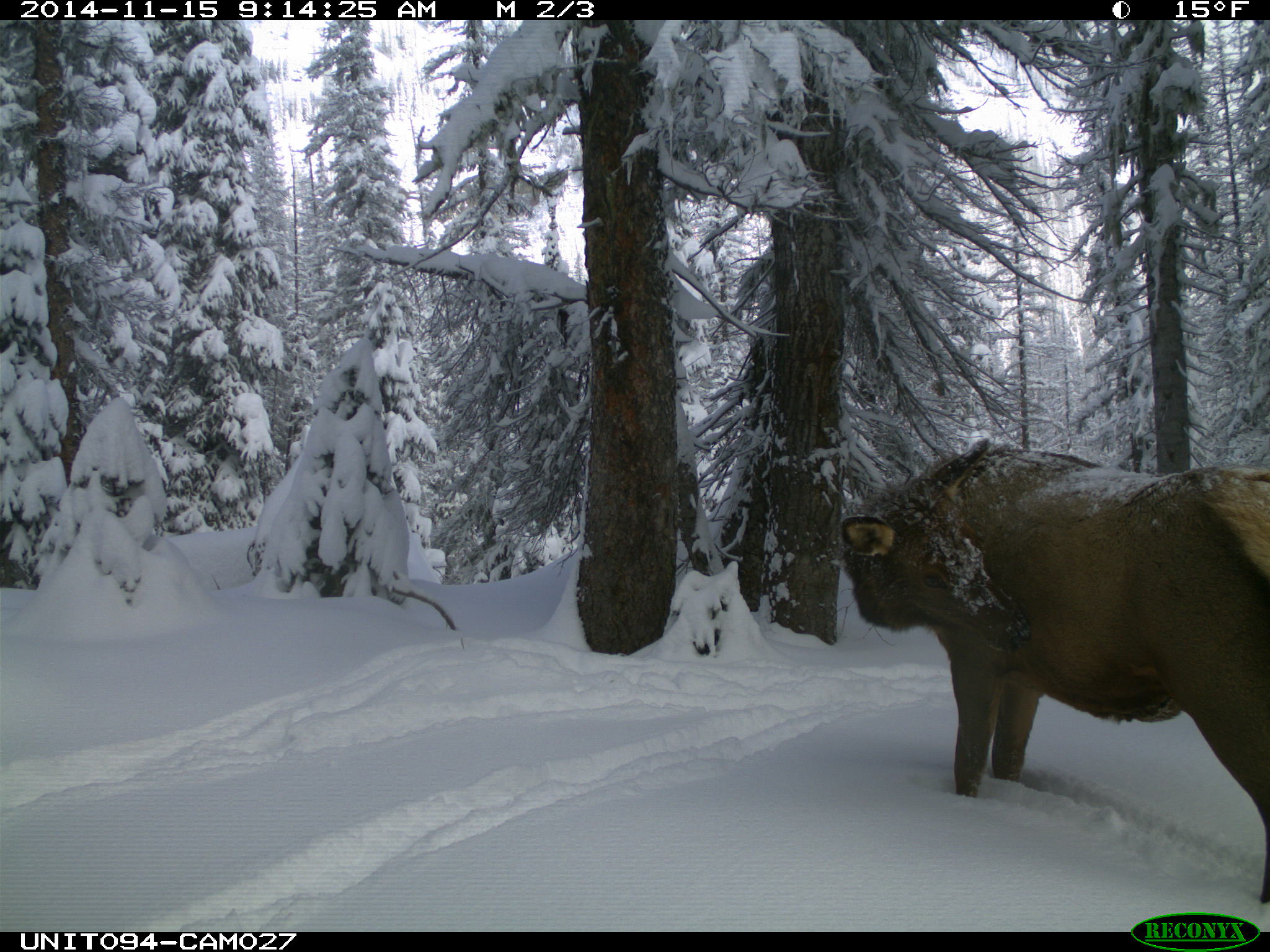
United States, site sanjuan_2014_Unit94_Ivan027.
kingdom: Animalia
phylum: Chordata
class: Mammalia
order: Artiodactyla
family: Cervidae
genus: Cervus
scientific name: Cervus elaphus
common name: red deer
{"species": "Cervus elaphus (red deer)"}